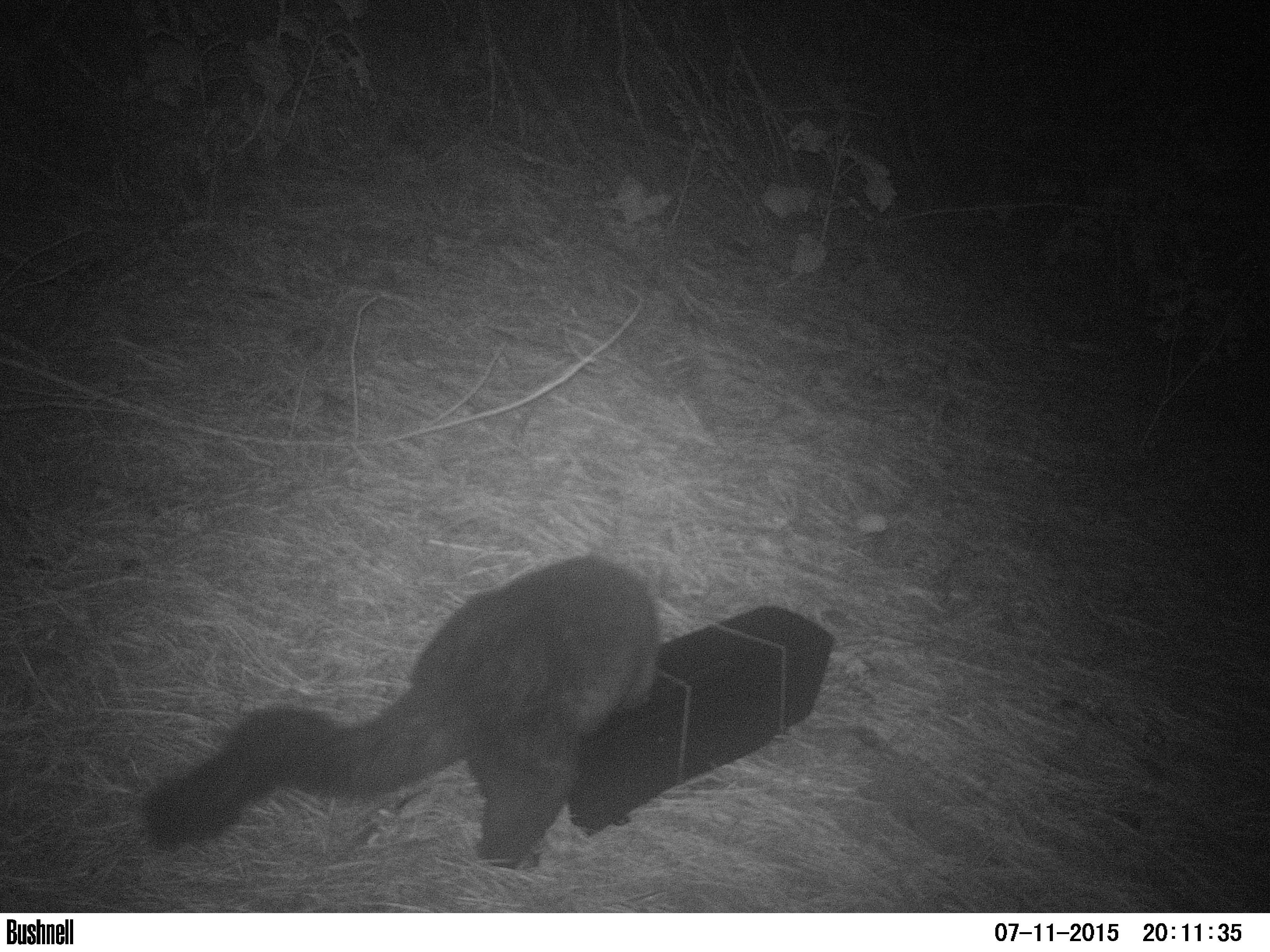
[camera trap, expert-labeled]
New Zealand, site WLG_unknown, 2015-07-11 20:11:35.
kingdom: Animalia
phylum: Chordata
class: Mammalia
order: Diprotodontia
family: Phalangeridae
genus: Trichosurus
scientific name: Trichosurus vulpecula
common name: common brushtail possum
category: possum